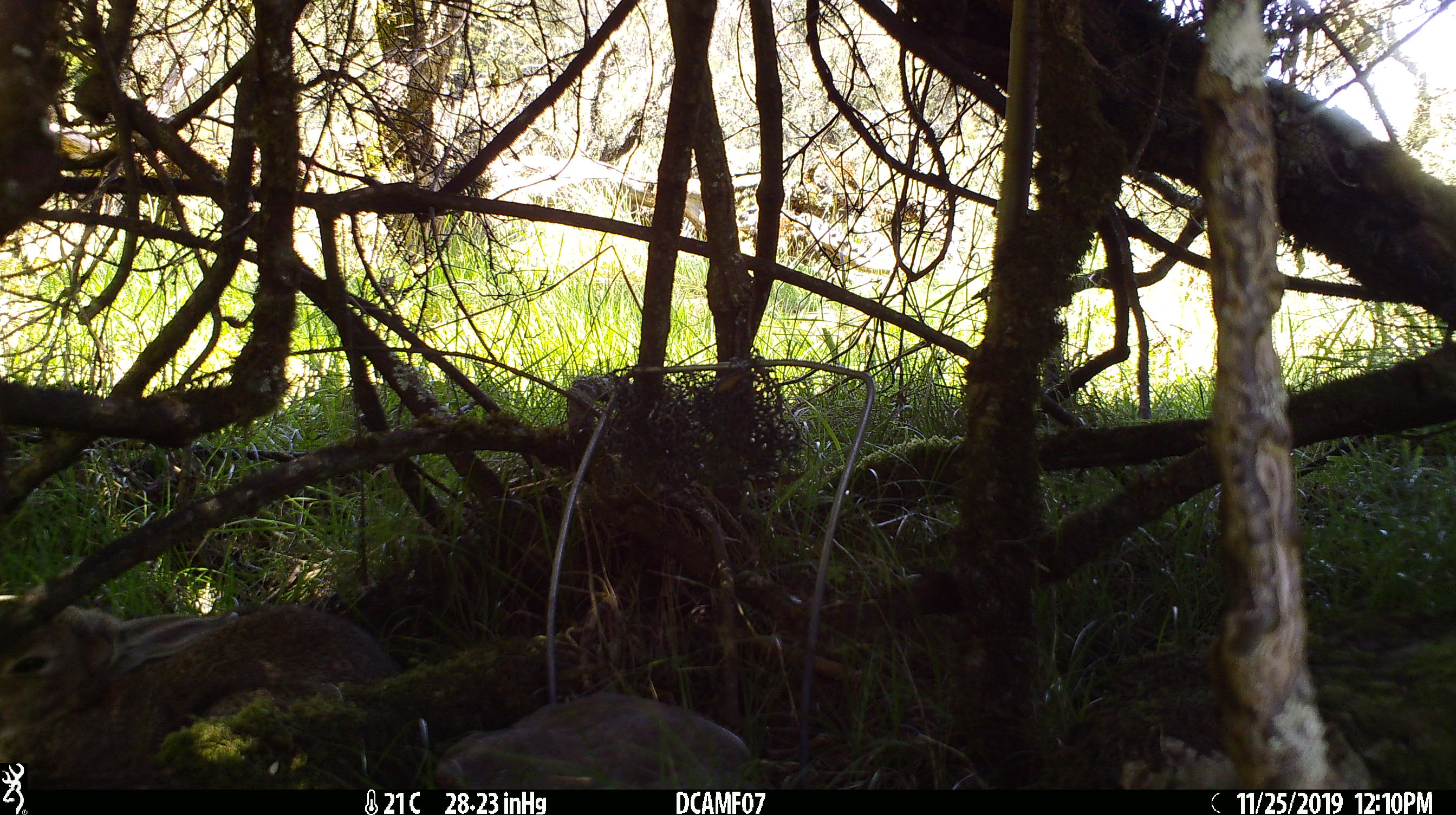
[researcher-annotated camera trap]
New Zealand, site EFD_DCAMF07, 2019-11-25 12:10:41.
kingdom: Animalia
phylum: Chordata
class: Mammalia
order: Lagomorpha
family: Leporidae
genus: Oryctolagus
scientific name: Oryctolagus cuniculus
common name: european rabbit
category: rabbit